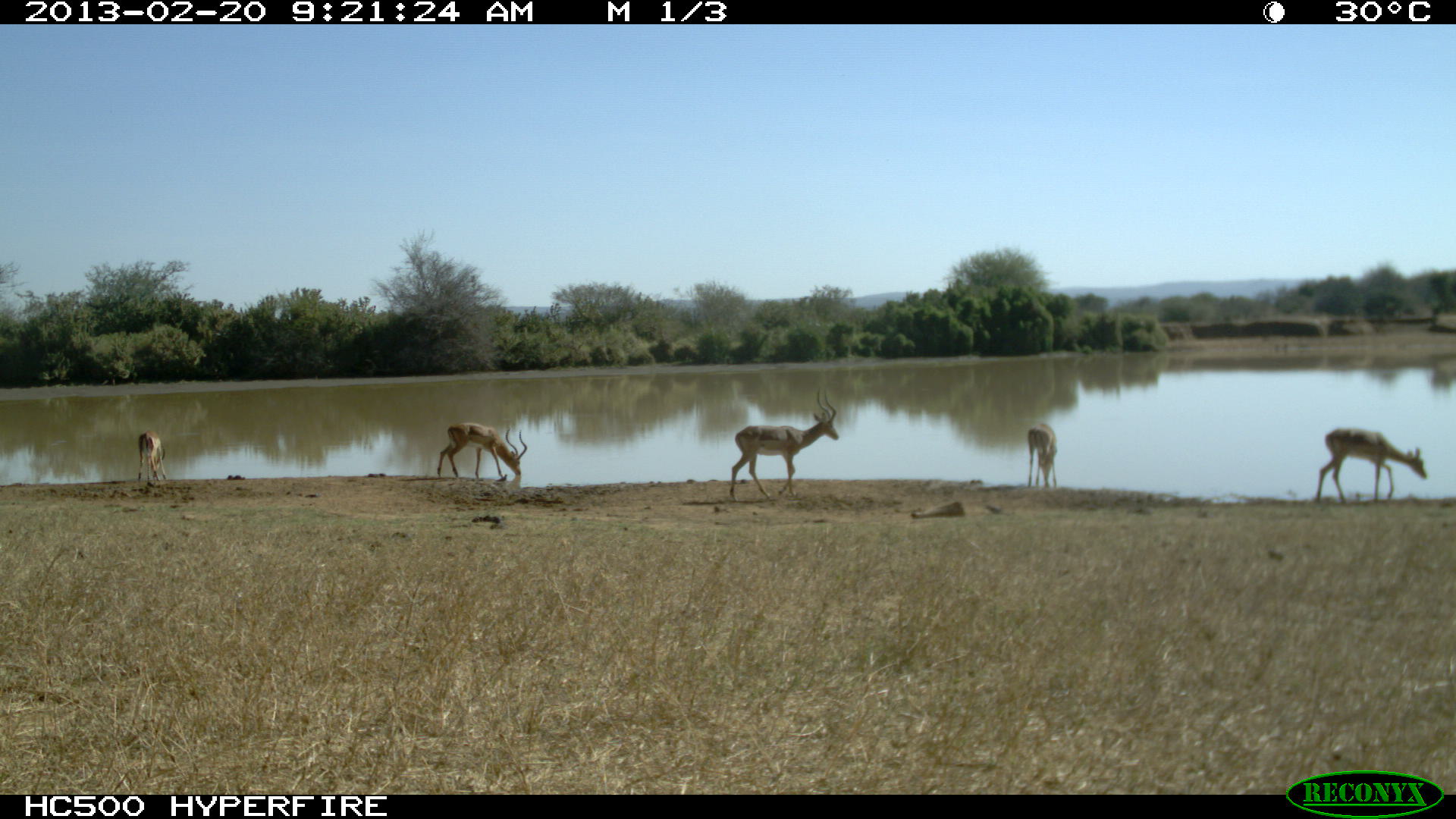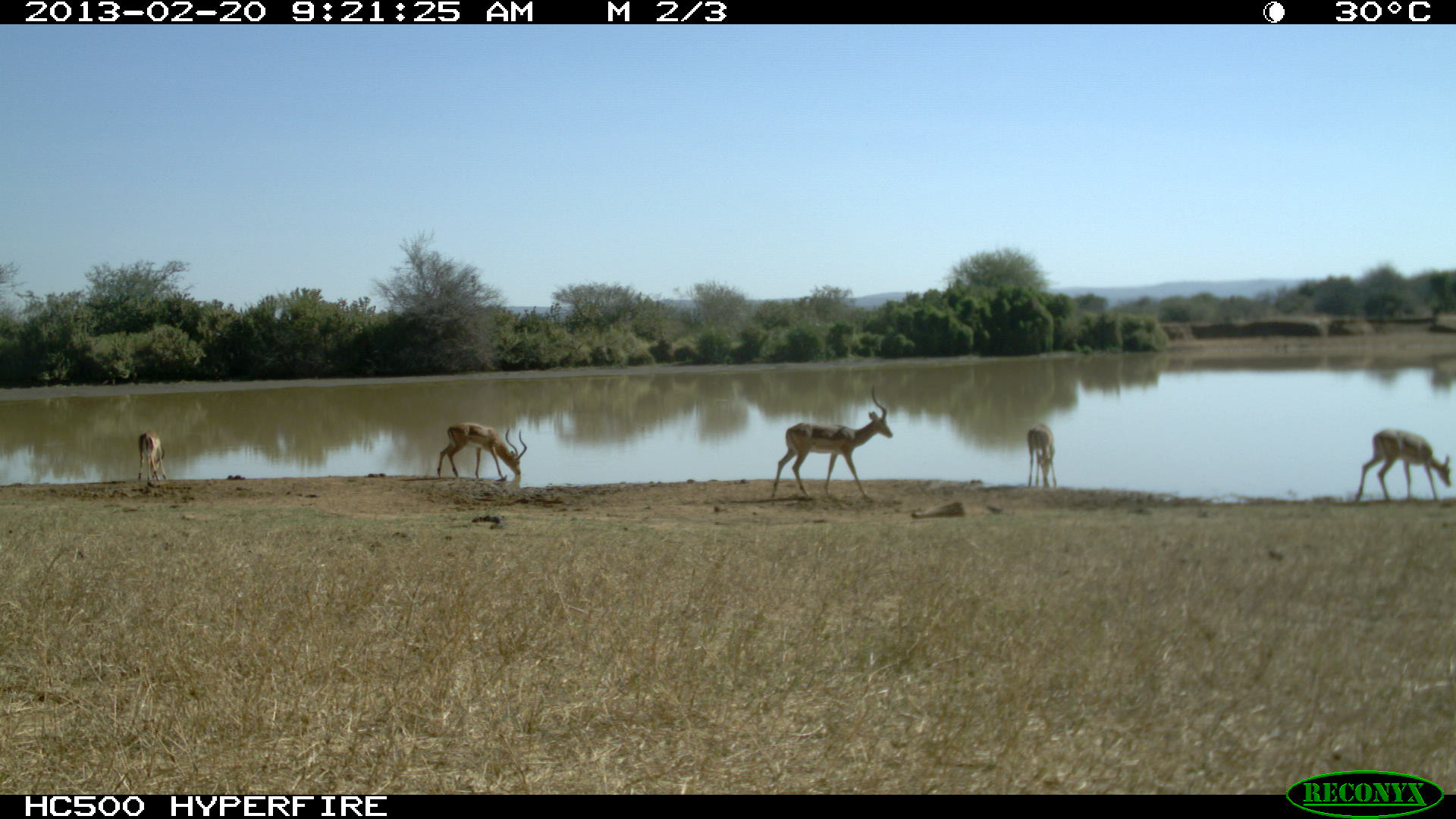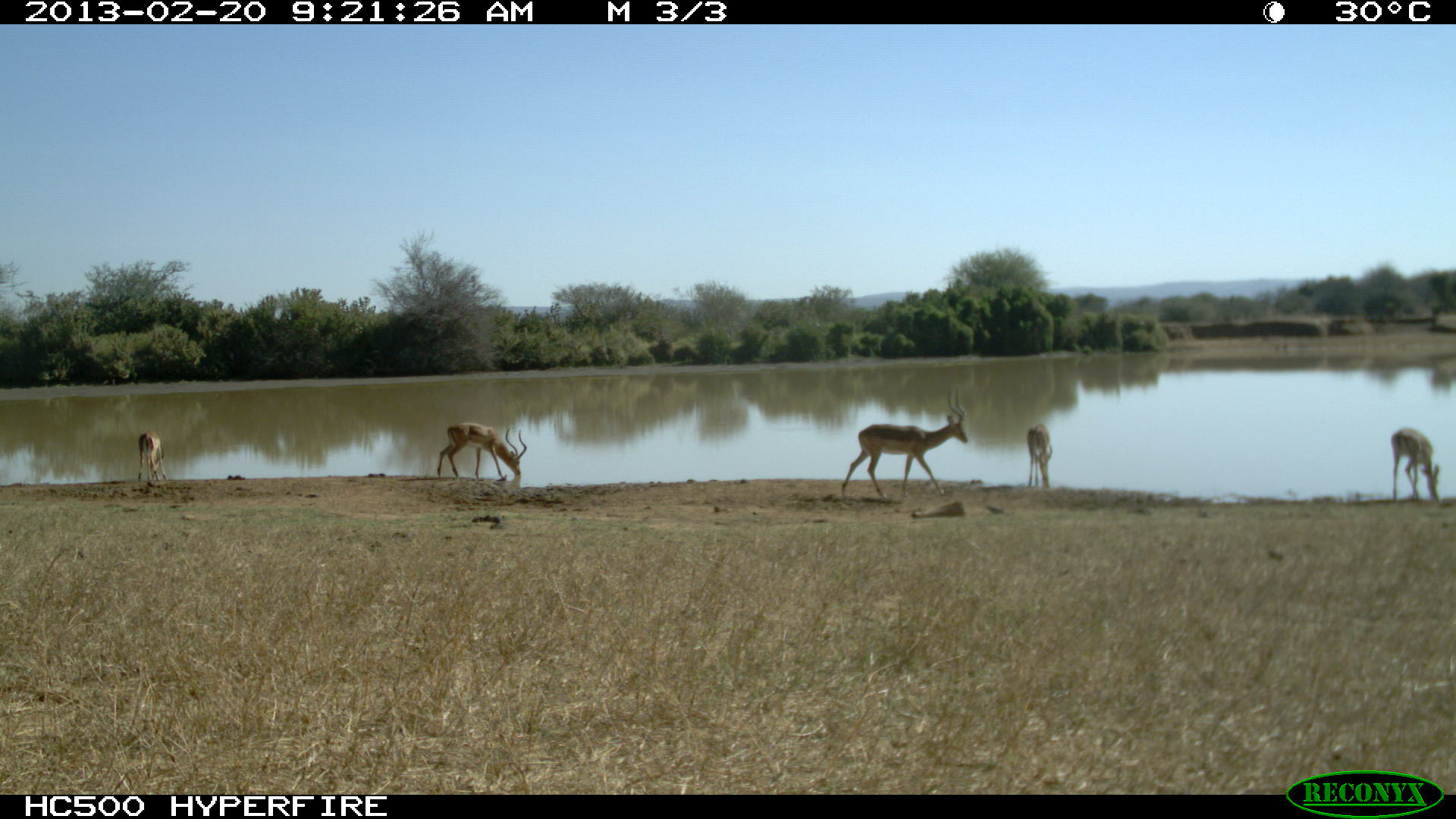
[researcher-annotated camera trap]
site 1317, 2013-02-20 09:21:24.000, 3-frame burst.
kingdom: Animalia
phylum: Chordata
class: Mammalia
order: Artiodactyla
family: Bovidae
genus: Aepyceros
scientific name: Aepyceros melampus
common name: impala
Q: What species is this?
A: Aepyceros melampus (impala).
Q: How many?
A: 5.